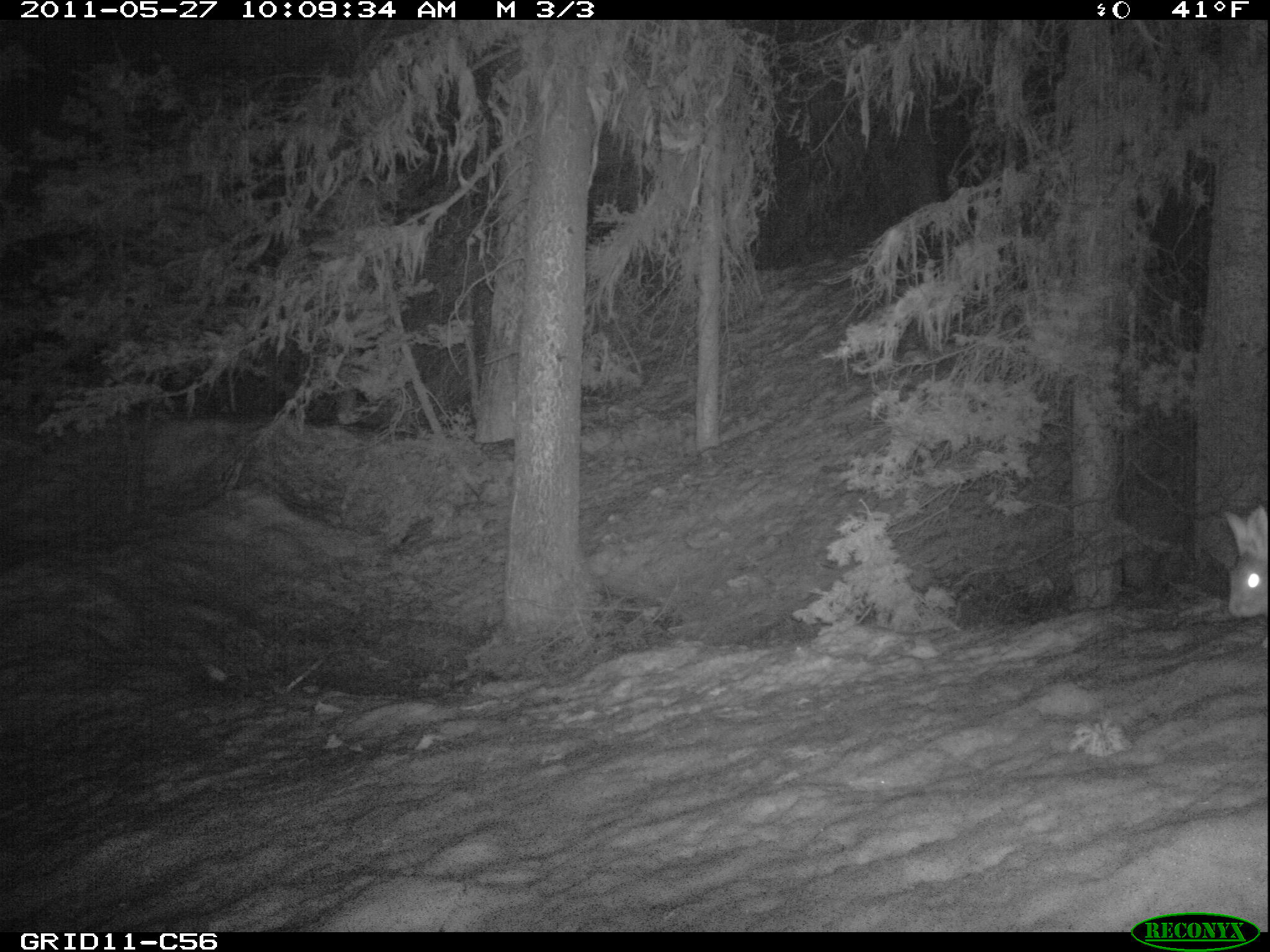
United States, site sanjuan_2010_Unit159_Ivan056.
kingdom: Animalia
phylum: Chordata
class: Mammalia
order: Lagomorpha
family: Leporidae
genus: Lepus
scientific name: Lepus americanus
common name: snowshoe hare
Lepus americanus (snowshoe hare).